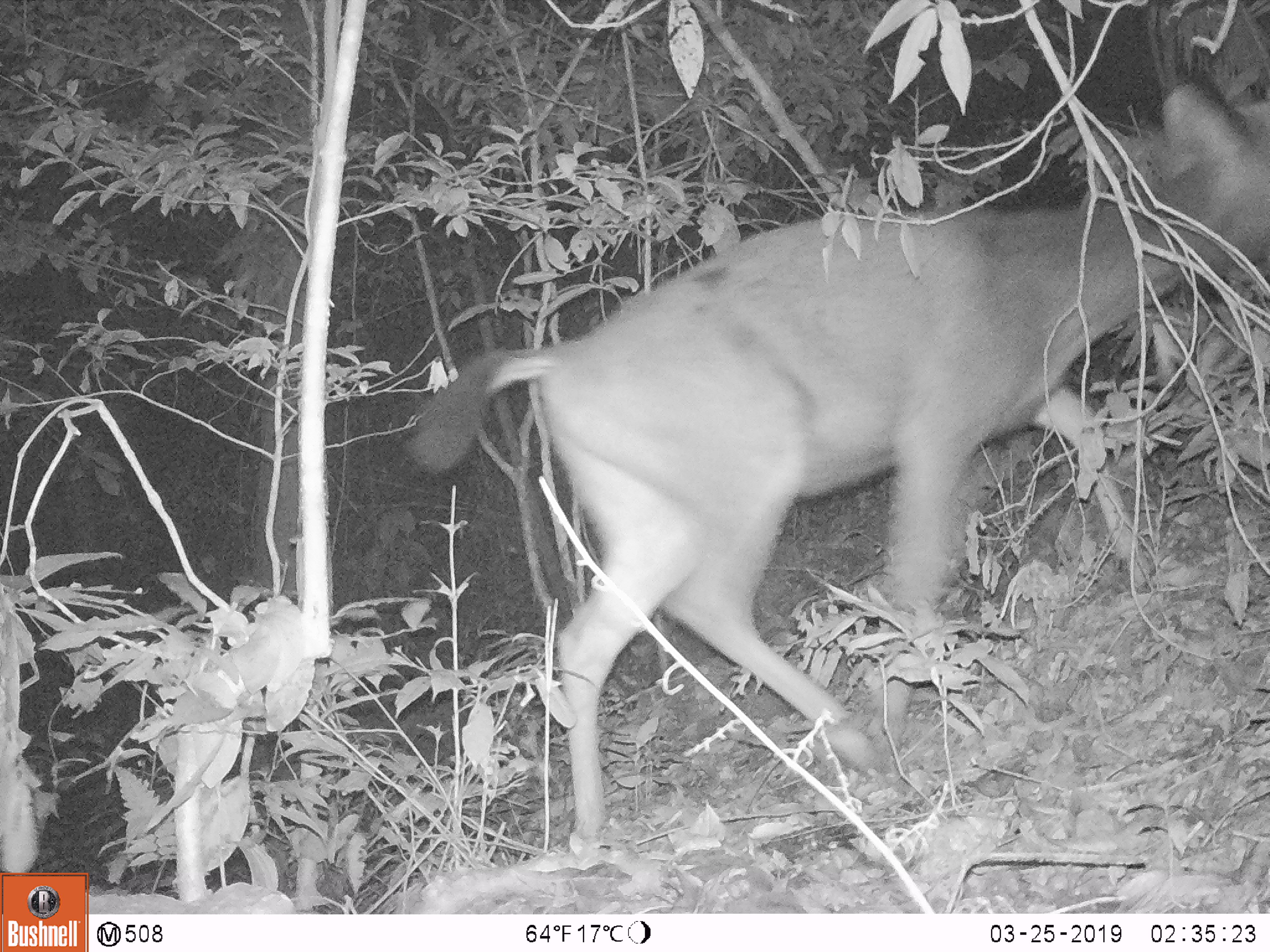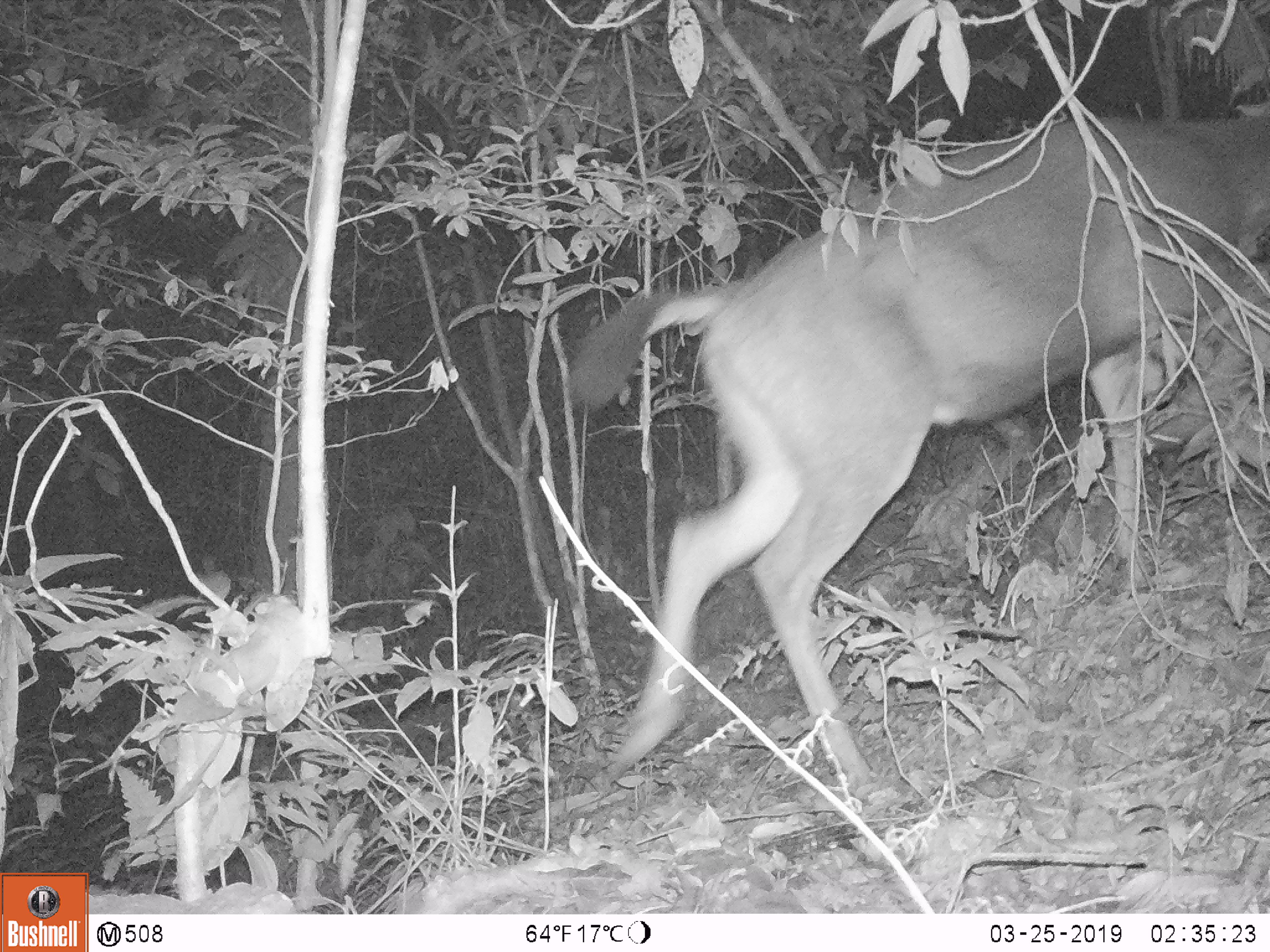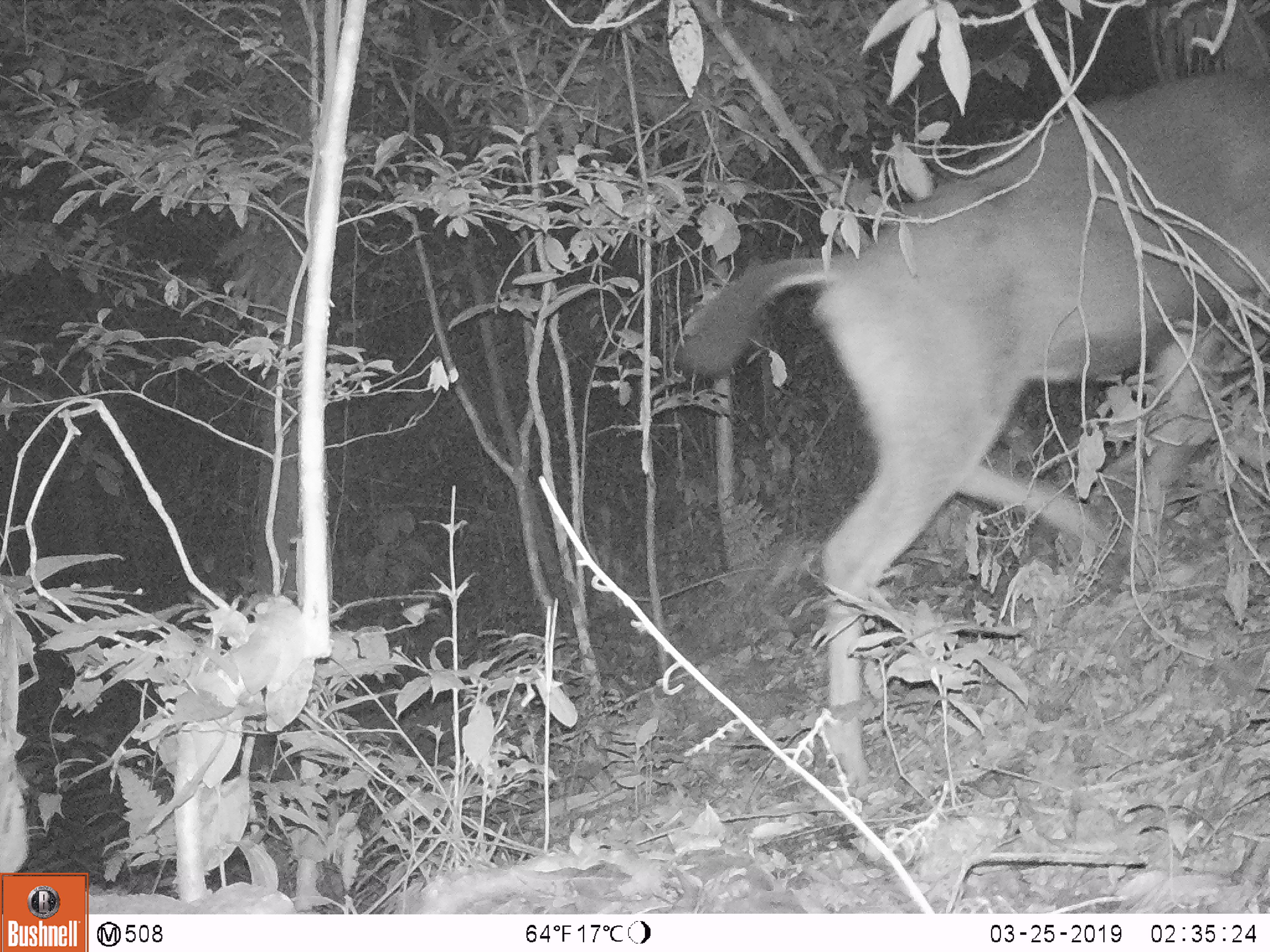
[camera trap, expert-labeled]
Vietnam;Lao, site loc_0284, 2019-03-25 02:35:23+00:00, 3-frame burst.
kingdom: Animalia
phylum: Chordata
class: Mammalia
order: Artiodactyla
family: Cervidae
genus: Rusa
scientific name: Rusa unicolor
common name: sambar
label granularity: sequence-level